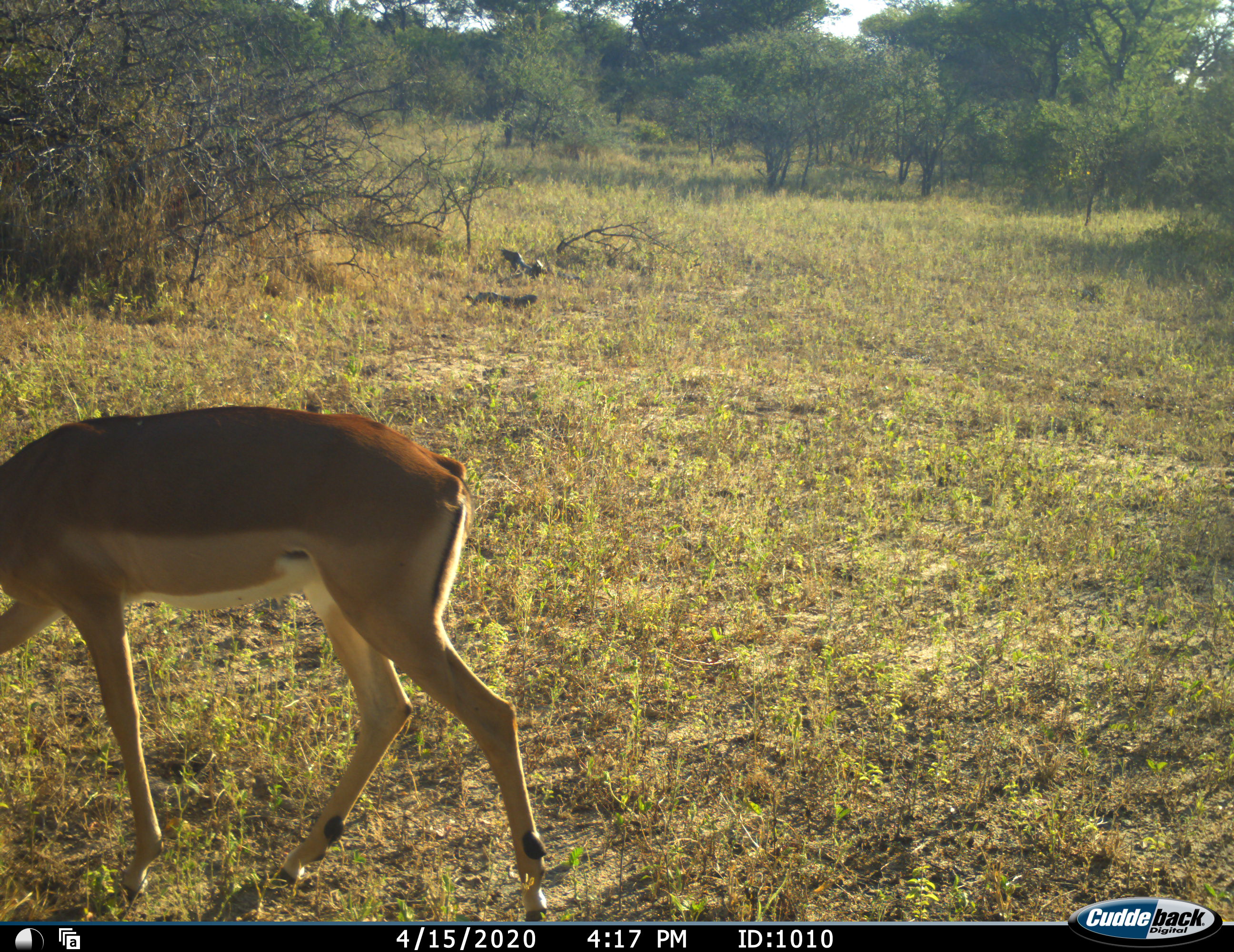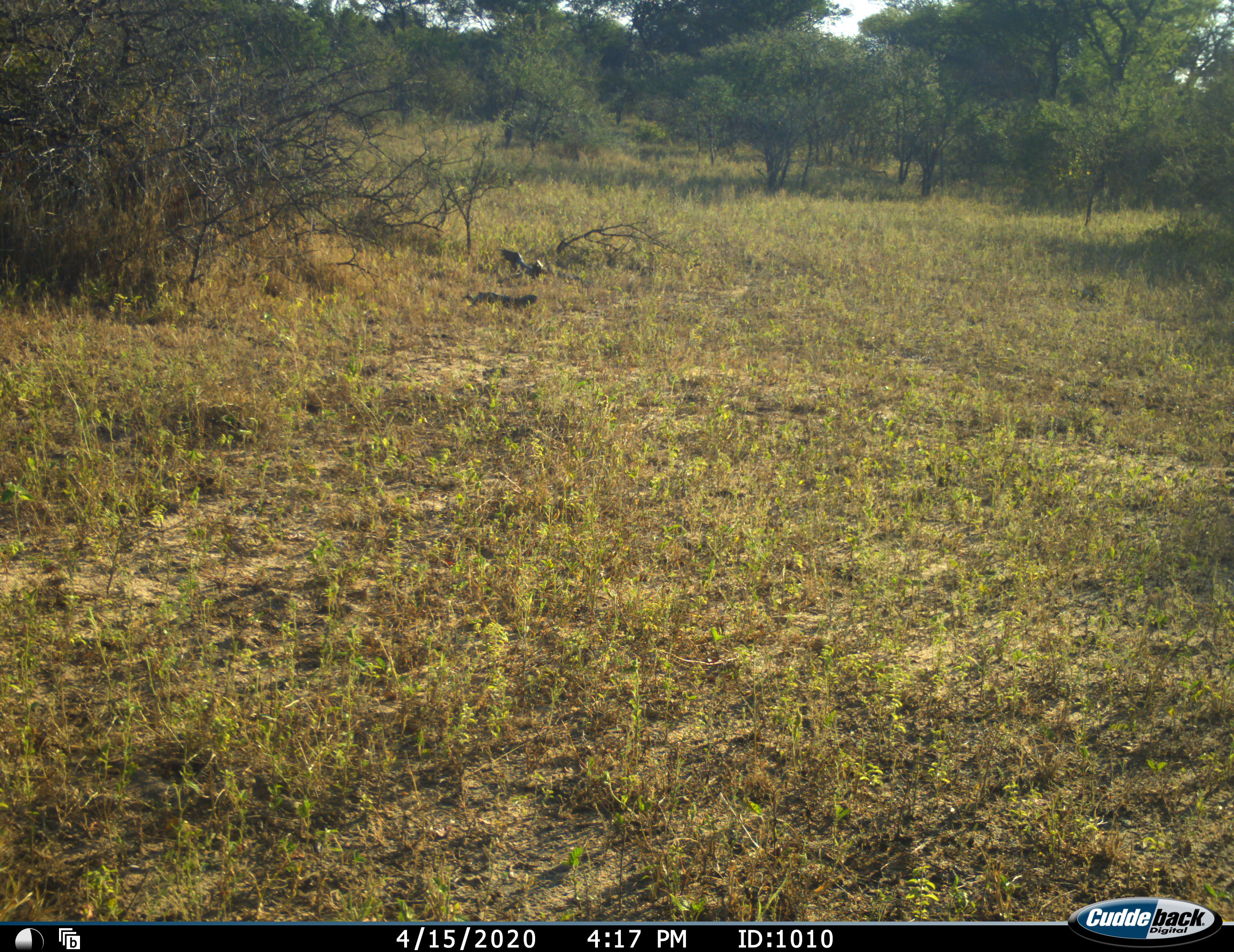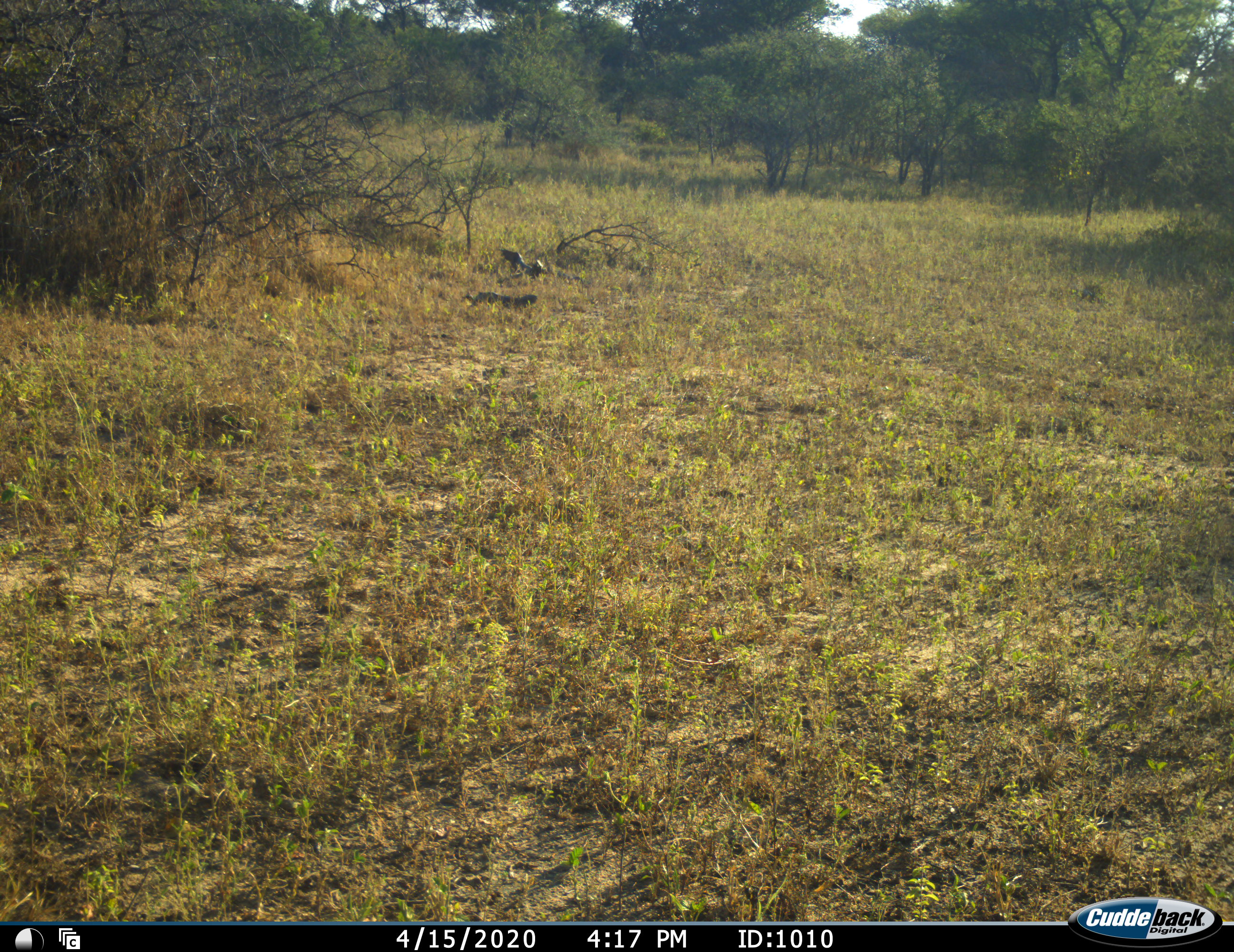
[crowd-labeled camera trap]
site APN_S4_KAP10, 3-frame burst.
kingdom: Animalia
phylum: Chordata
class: Mammalia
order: Artiodactyla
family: Bovidae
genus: Aepyceros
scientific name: Aepyceros melampus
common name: impala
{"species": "impala (Aepyceros melampus)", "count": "1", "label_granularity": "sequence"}